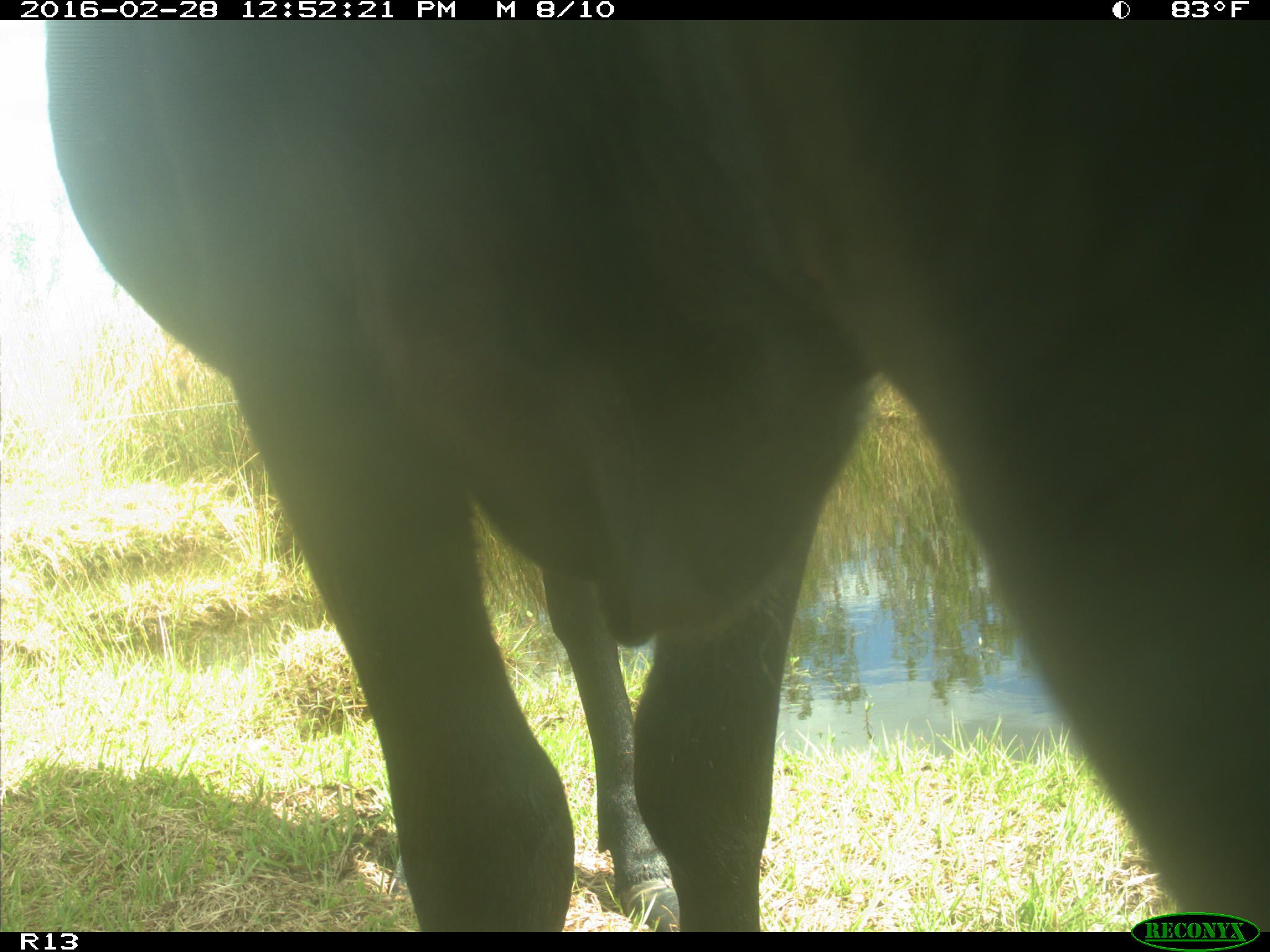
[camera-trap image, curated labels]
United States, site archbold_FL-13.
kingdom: Animalia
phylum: Chordata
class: Mammalia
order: Artiodactyla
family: Bovidae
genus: Bos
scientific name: Bos taurus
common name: domestic cow